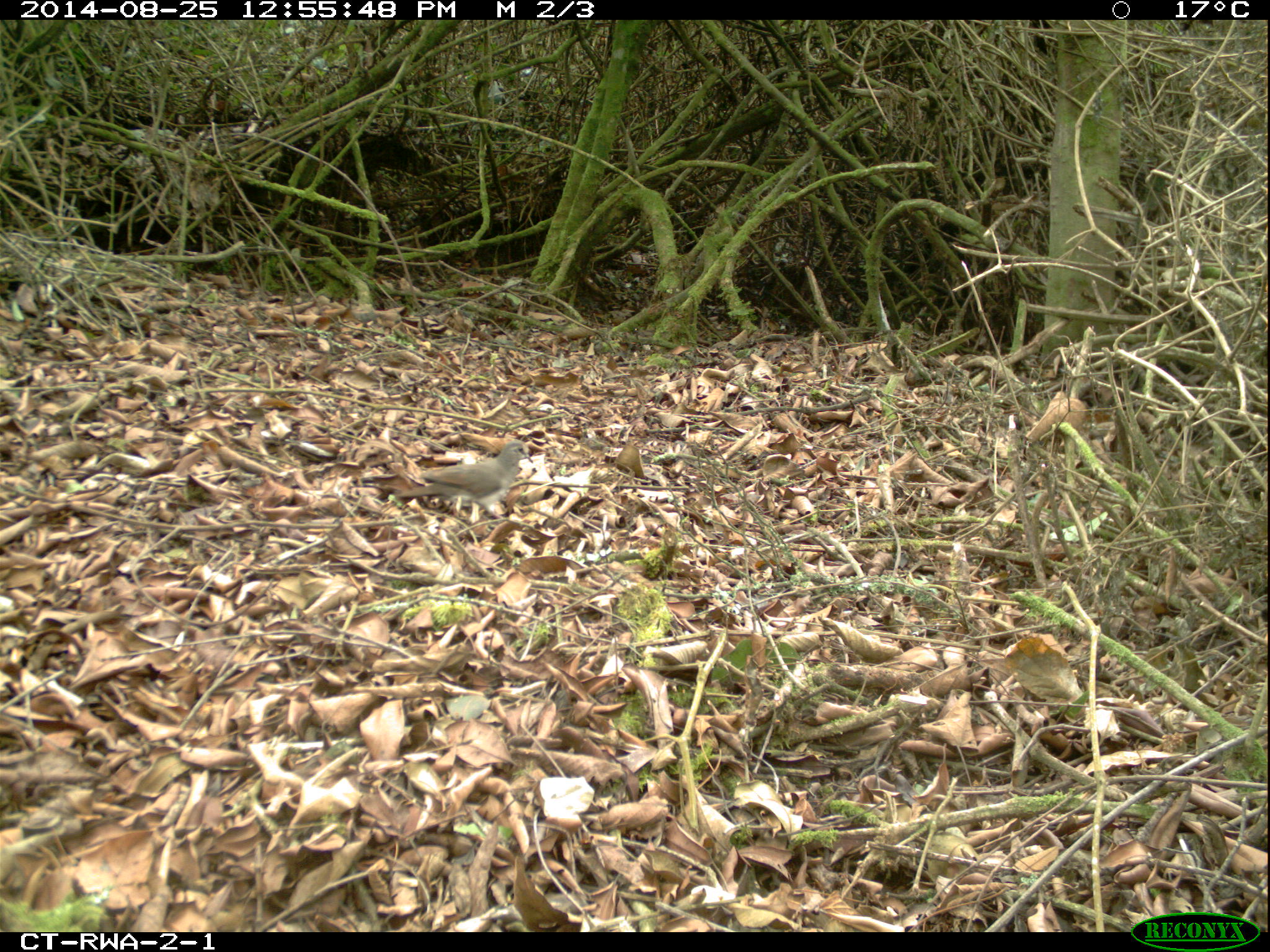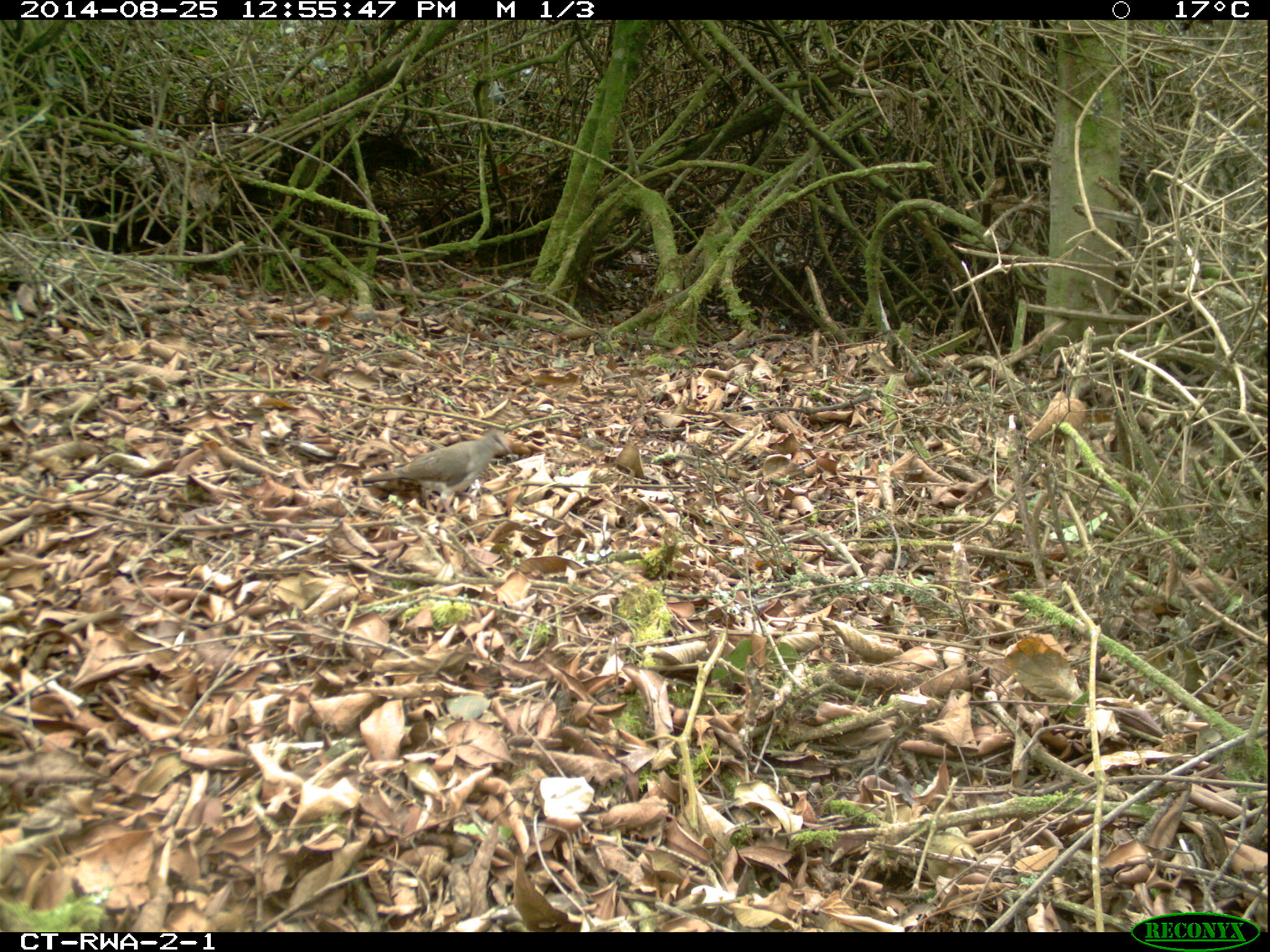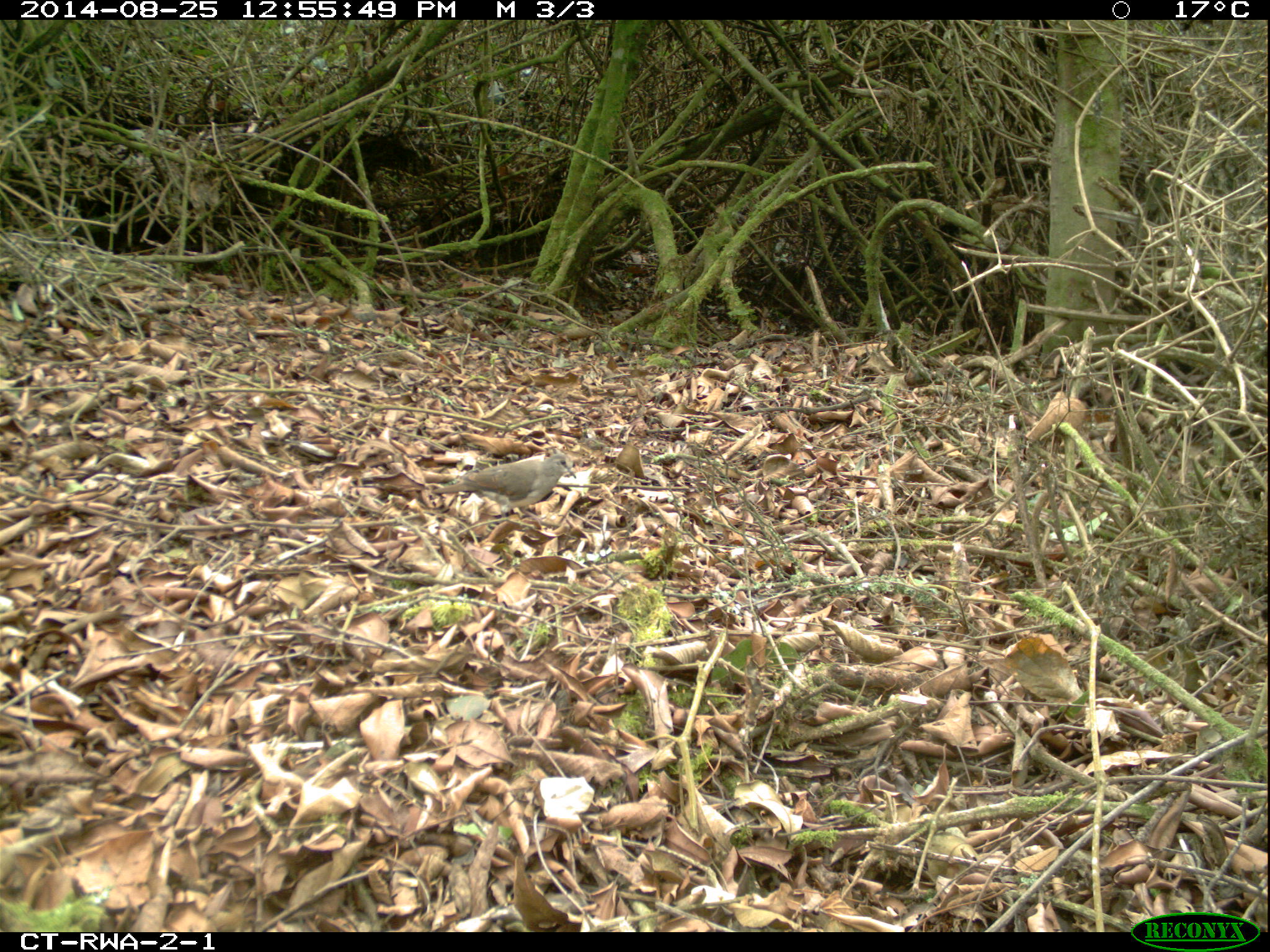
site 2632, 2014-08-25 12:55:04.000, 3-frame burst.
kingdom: Animalia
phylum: Chordata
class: Aves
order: Columbiformes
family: Columbidae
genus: Turtur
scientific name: Turtur tympanistria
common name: tambourine dove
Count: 1.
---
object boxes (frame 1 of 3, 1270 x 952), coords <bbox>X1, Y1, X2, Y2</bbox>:
turtur tympanistria: <bbox>394, 440, 533, 524</bbox>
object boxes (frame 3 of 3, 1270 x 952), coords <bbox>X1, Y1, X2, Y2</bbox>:
turtur tympanistria: <bbox>431, 452, 576, 530</bbox>